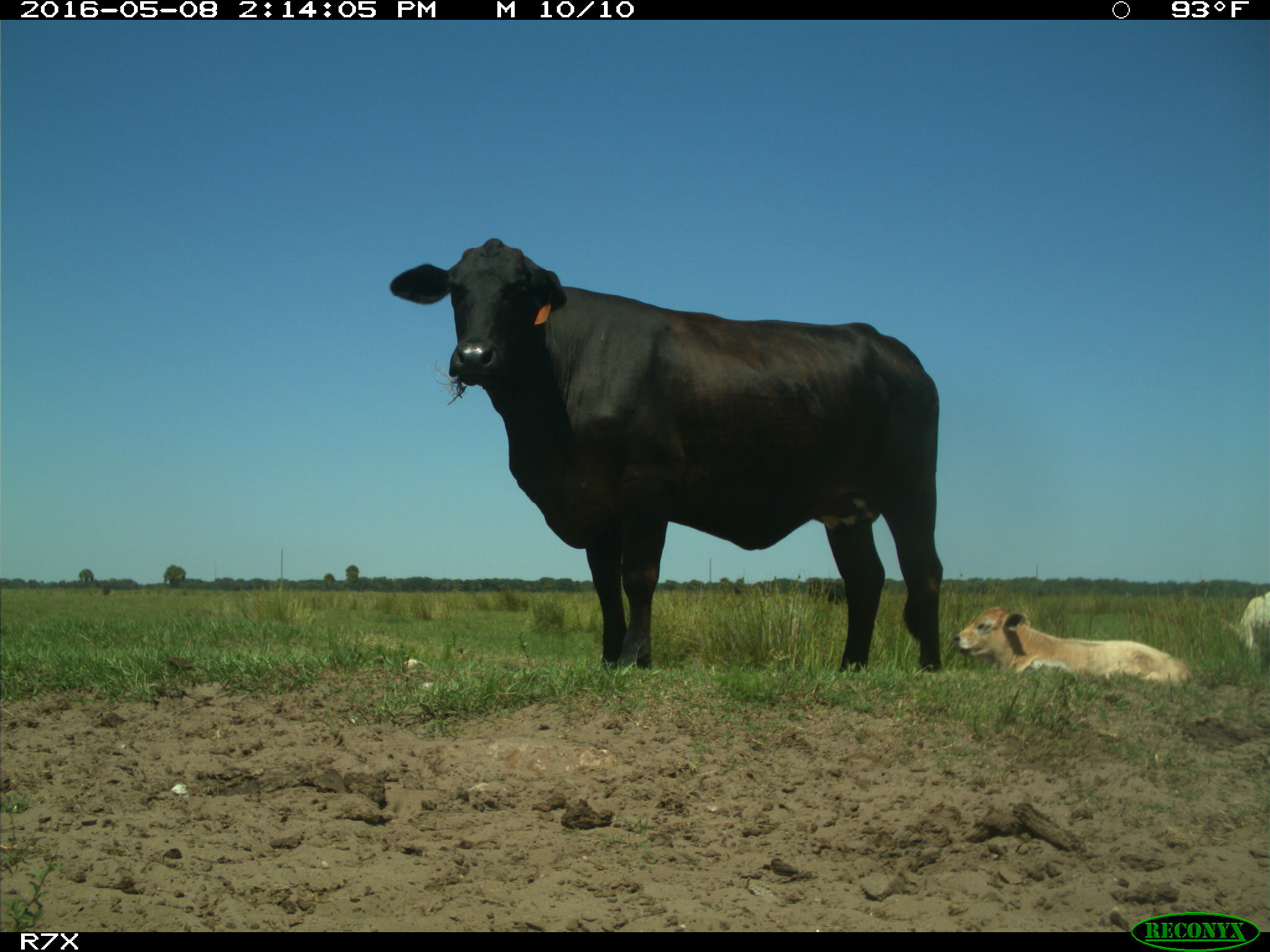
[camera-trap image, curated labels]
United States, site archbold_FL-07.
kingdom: Animalia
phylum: Chordata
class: Mammalia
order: Artiodactyla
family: Bovidae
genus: Bos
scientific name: Bos taurus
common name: domestic cow